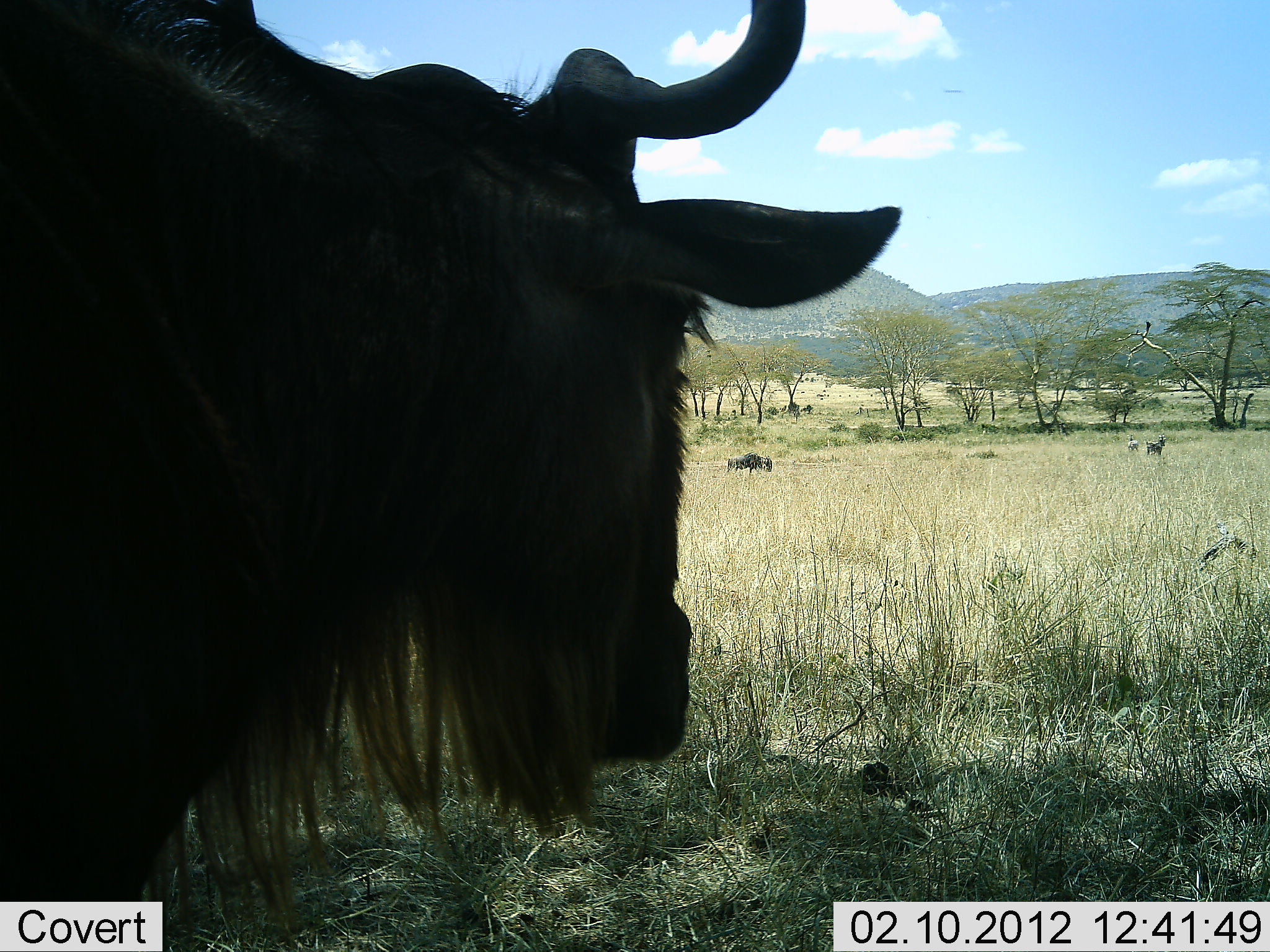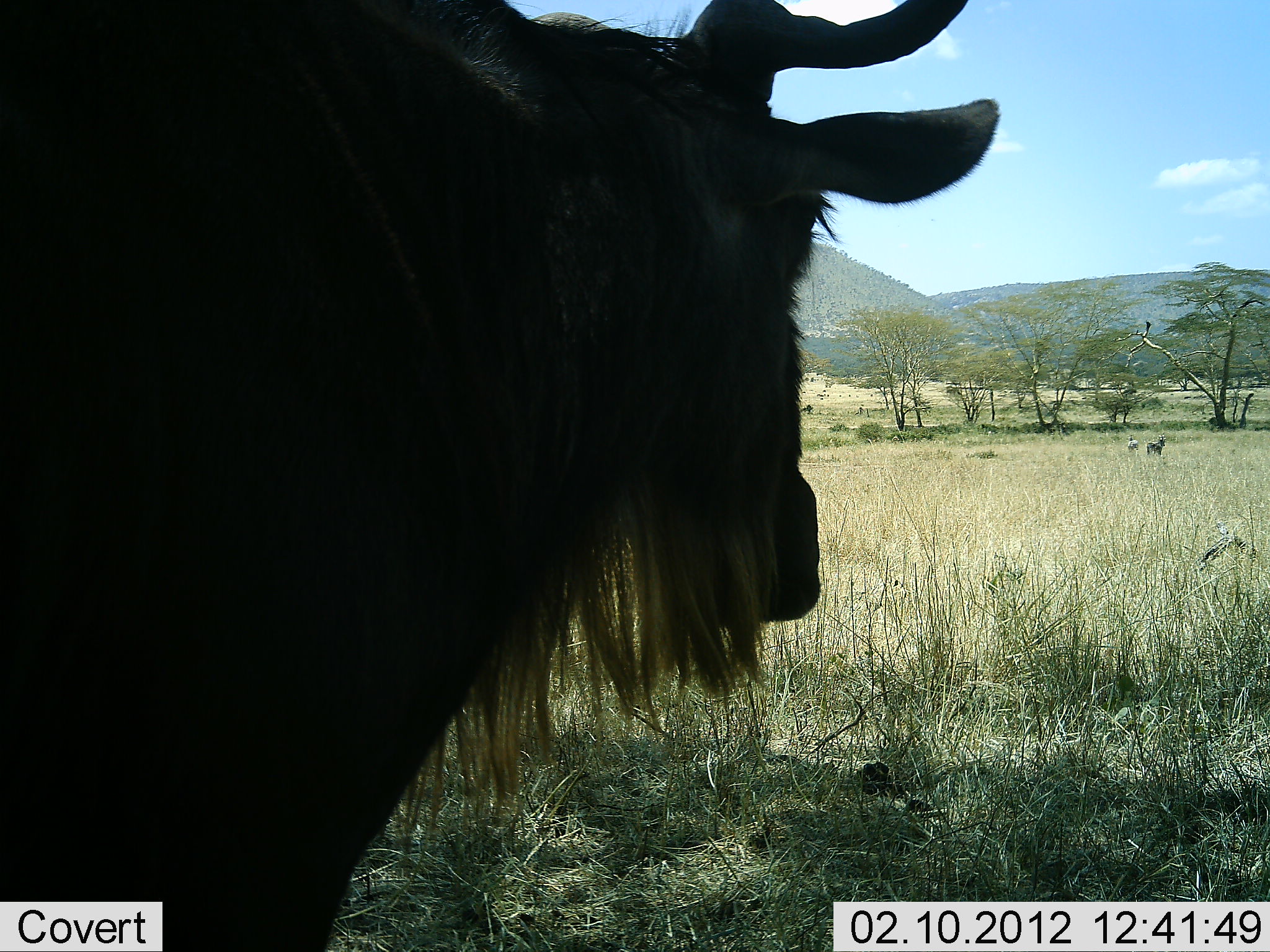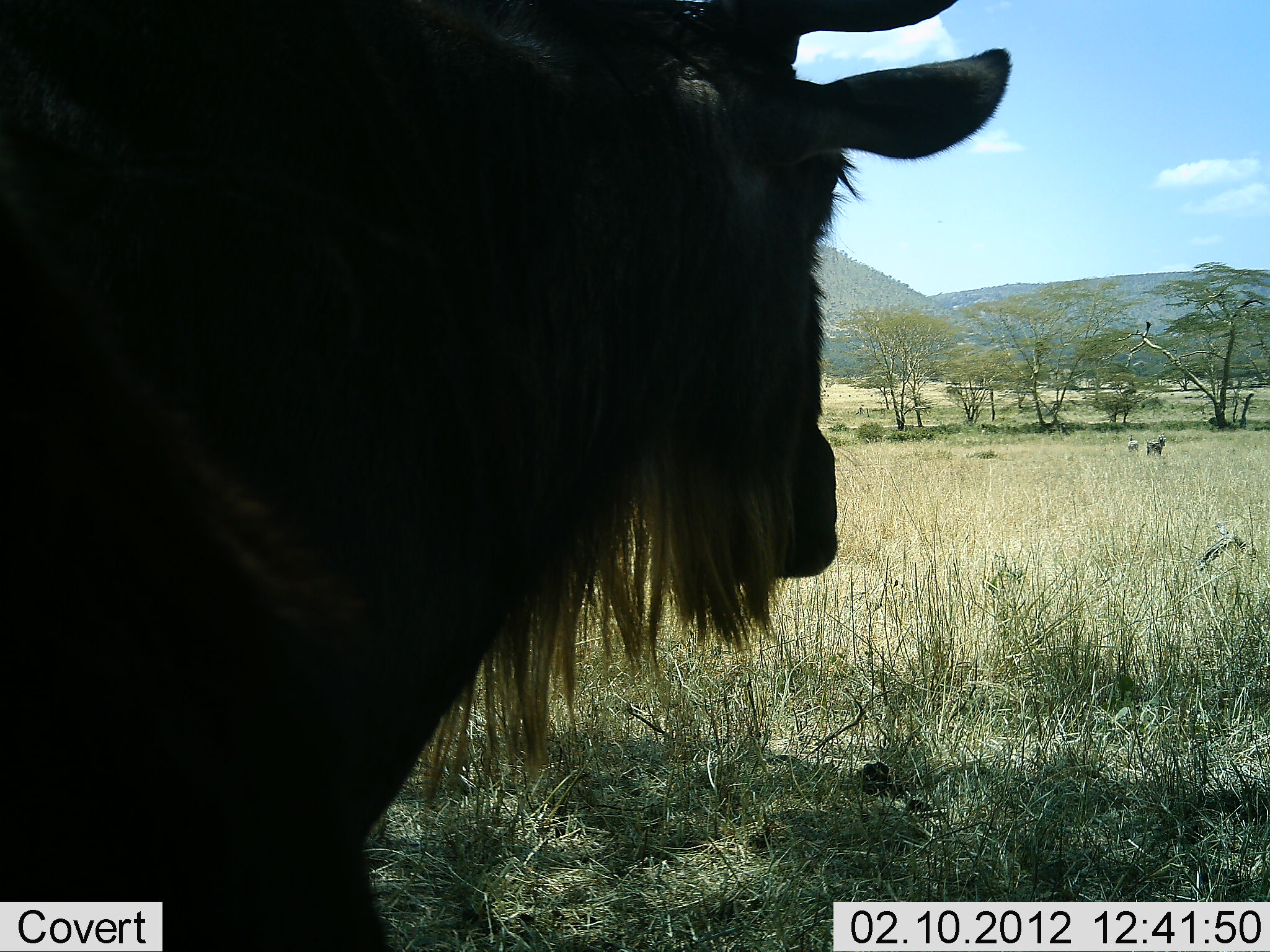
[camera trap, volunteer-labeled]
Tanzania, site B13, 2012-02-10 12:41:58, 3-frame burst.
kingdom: Animalia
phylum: Chordata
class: Mammalia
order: Artiodactyla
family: Bovidae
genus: Connochaetes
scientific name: Connochaetes taurinus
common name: blue wildebeest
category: wildebeest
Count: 1.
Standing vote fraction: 87%.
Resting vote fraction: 4%.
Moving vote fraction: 9%.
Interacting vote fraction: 0%.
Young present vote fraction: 0%.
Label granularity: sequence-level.